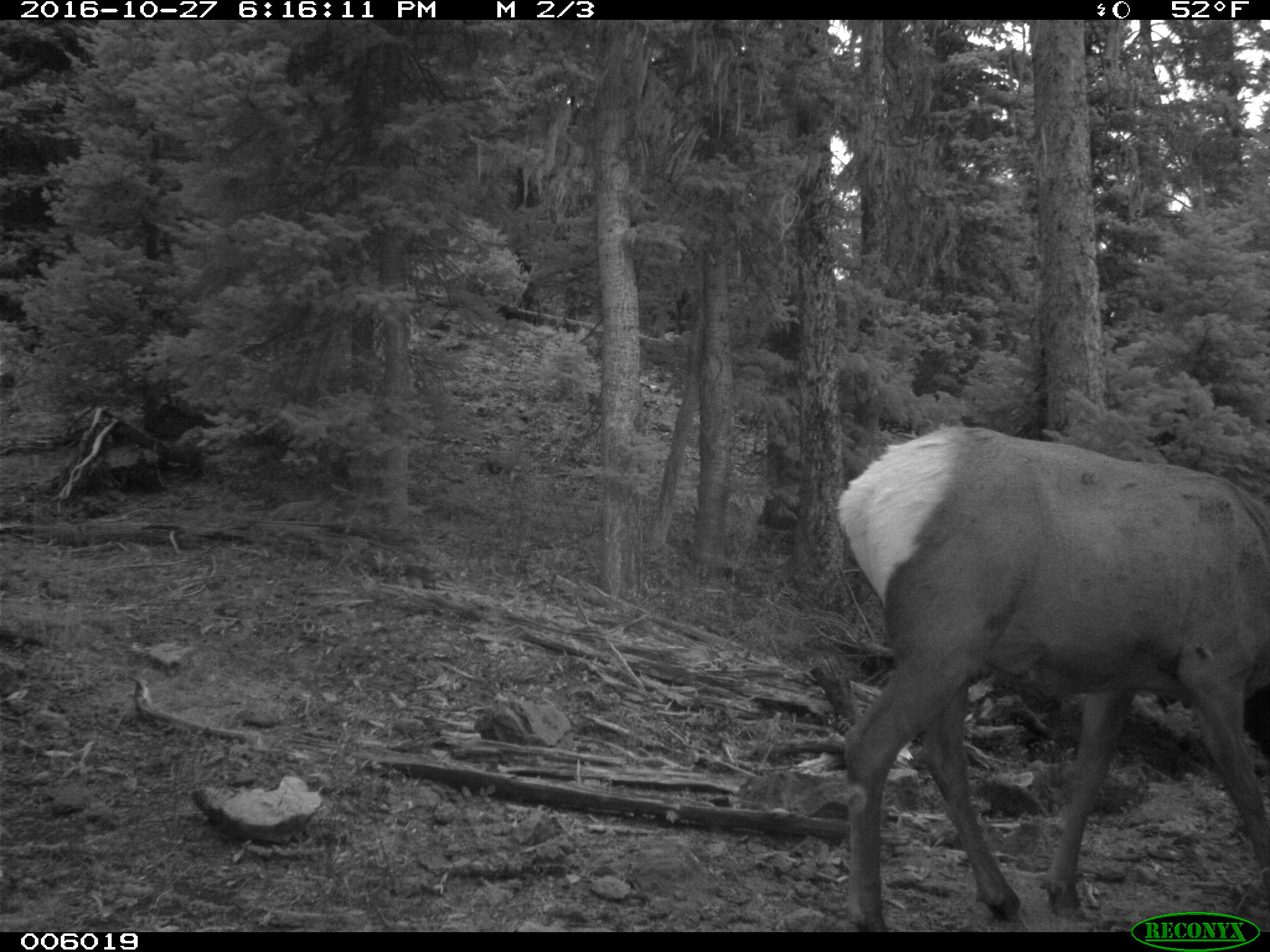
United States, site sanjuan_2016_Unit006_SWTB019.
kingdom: Animalia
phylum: Chordata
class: Mammalia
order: Artiodactyla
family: Cervidae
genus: Cervus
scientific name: Cervus elaphus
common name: red deer